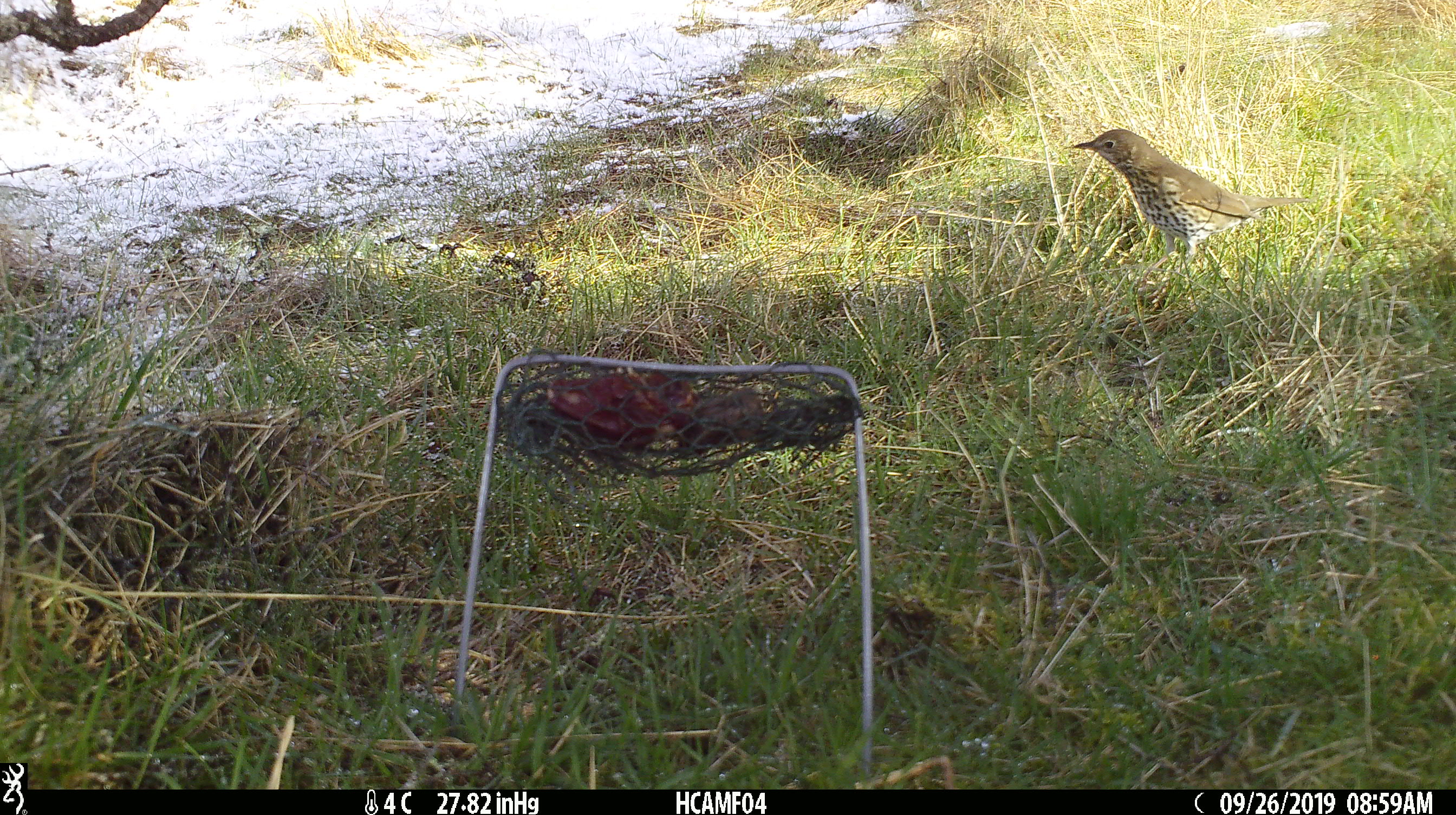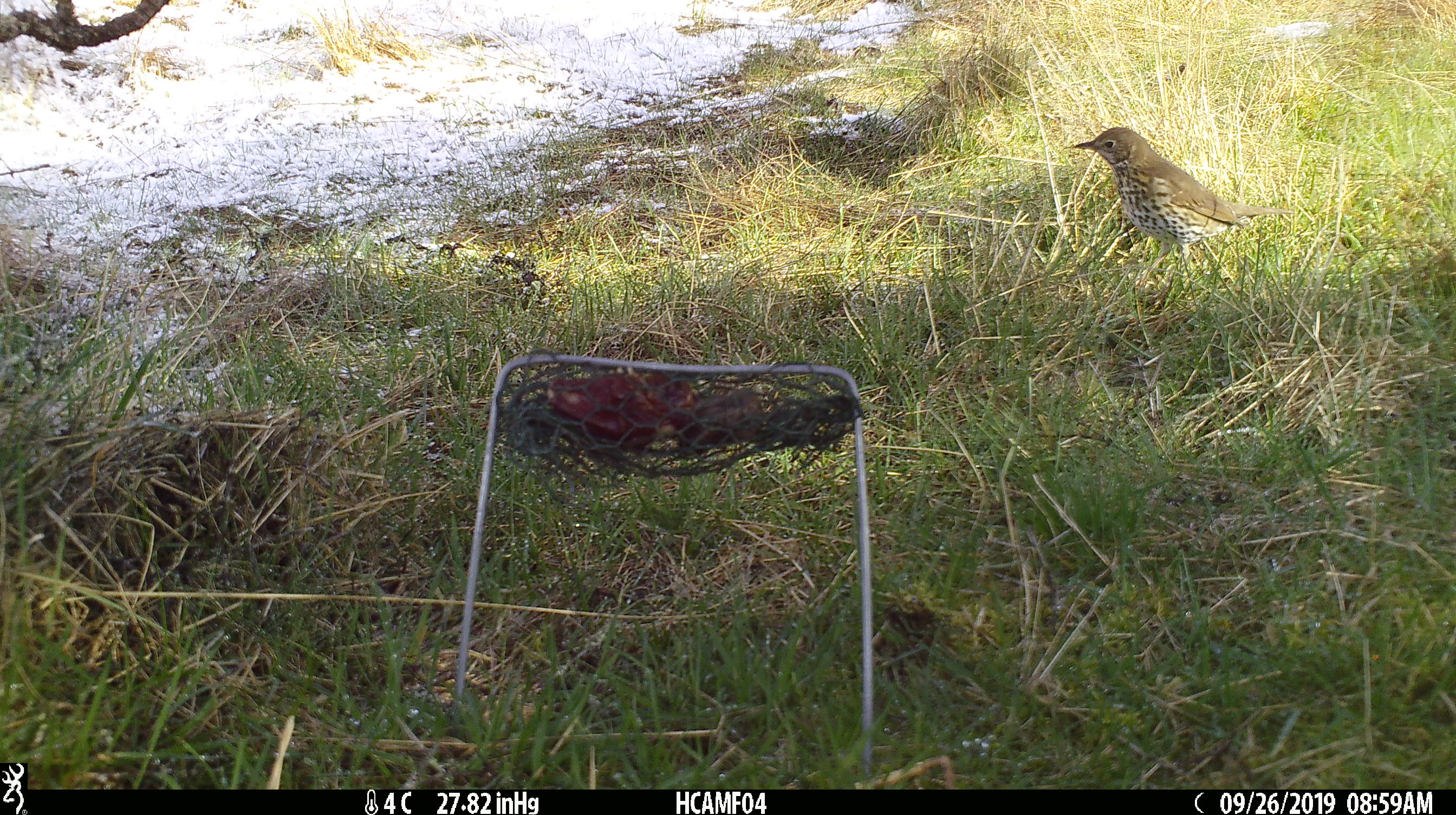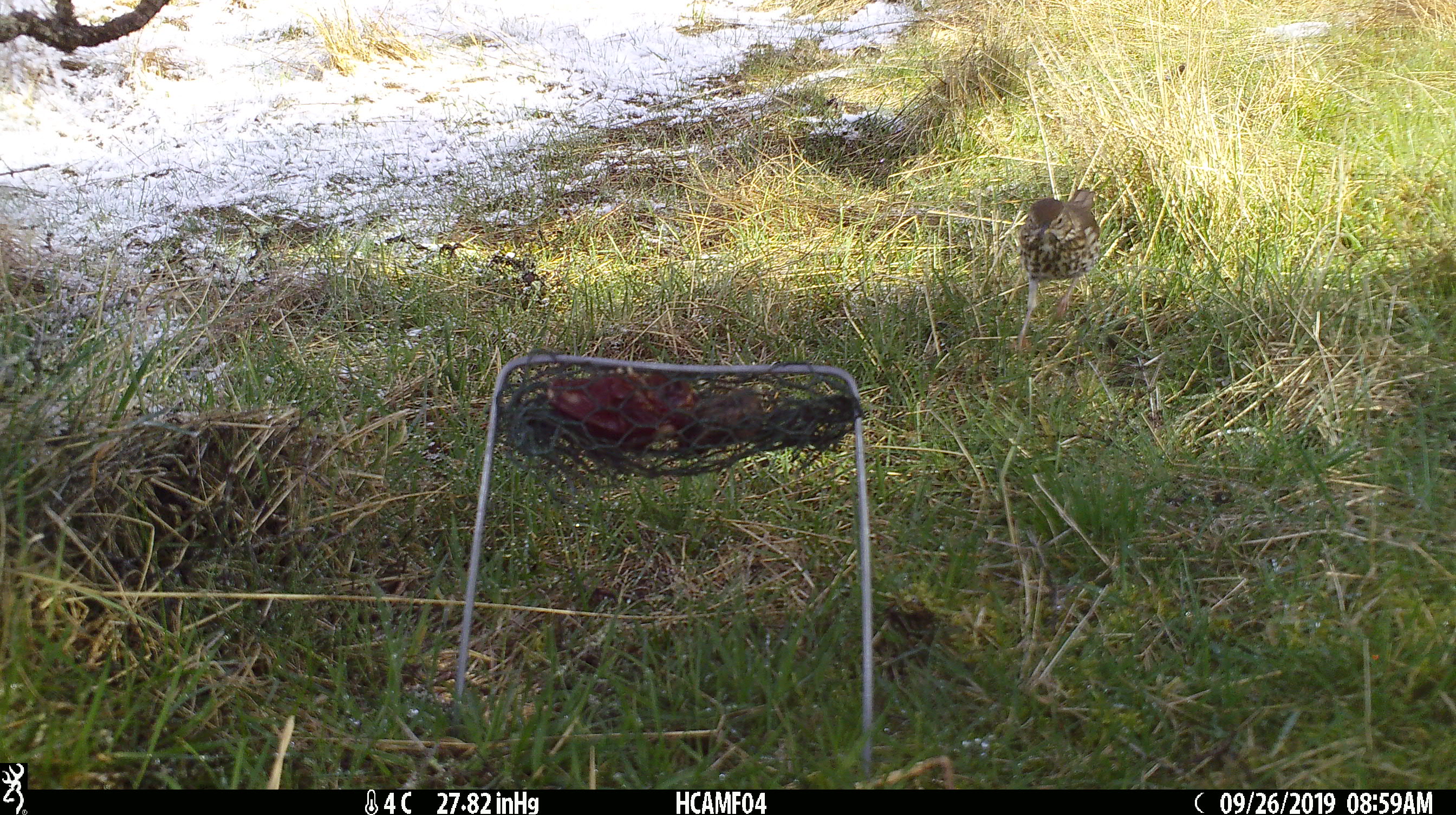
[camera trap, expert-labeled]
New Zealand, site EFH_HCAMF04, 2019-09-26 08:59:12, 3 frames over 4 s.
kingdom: Animalia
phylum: Chordata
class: Aves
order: Passeriformes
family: Turdidae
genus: Turdus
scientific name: Turdus philomelos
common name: song thrush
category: thrush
Thrush (song thrush) (Turdus philomelos).